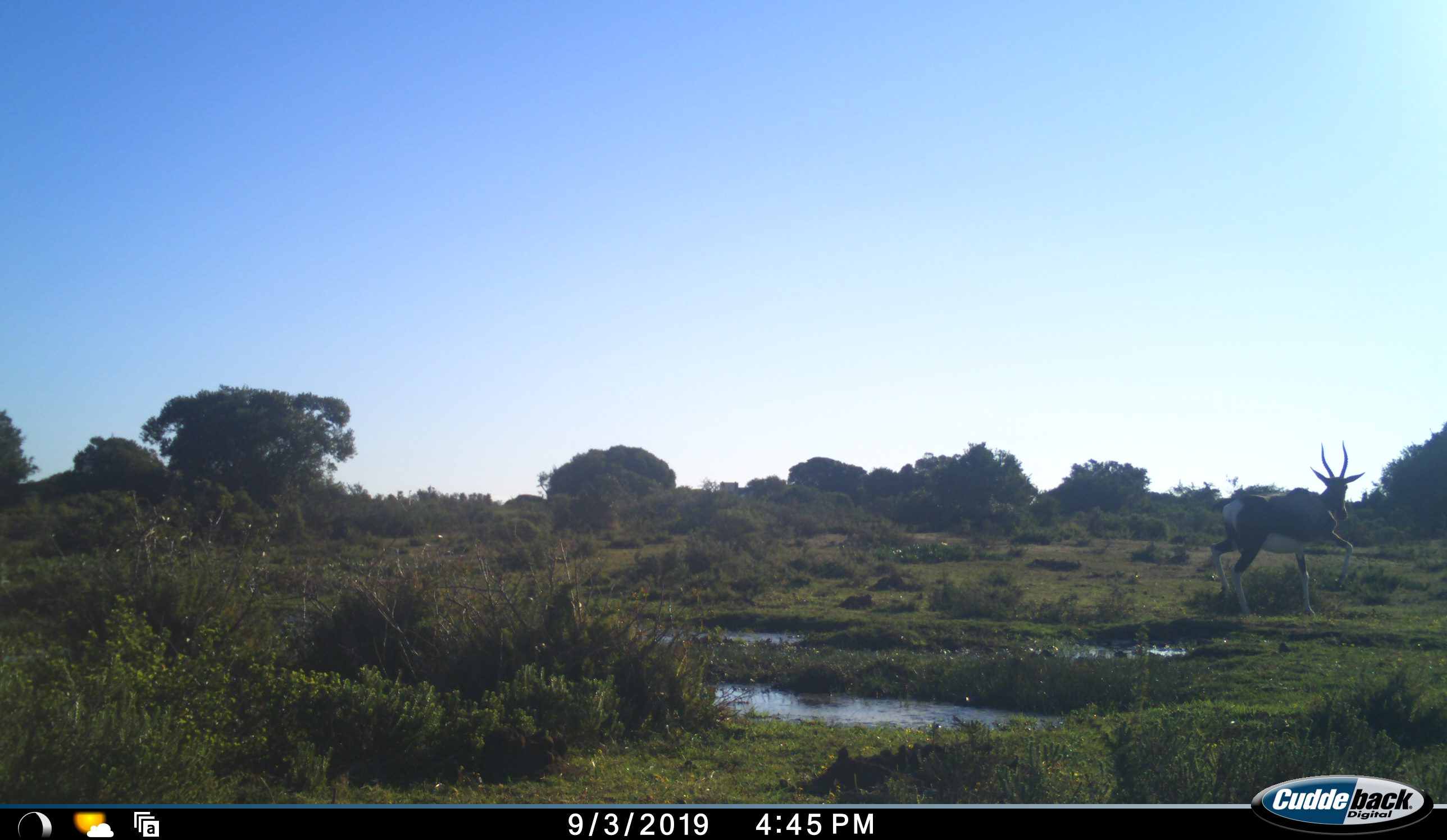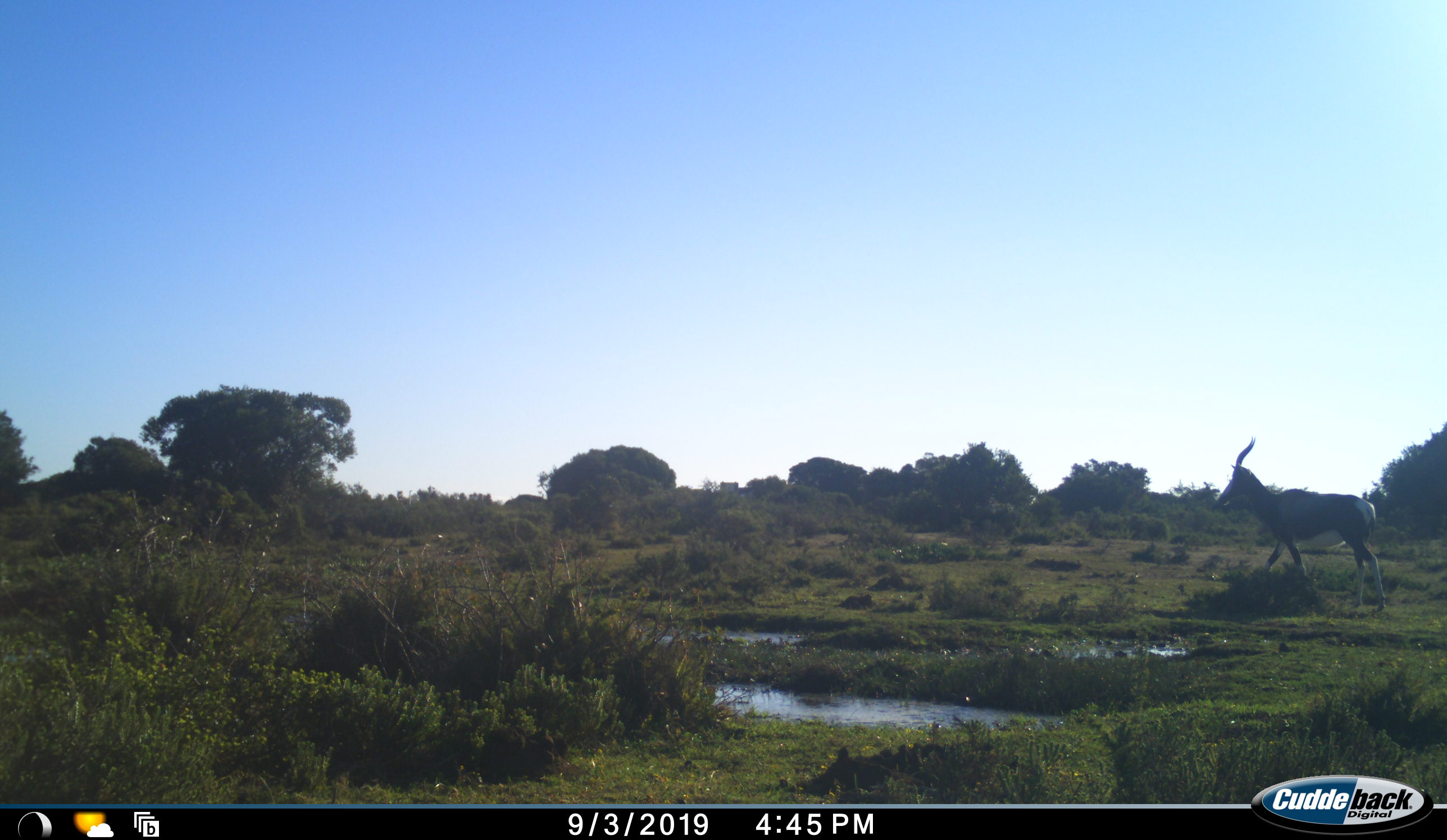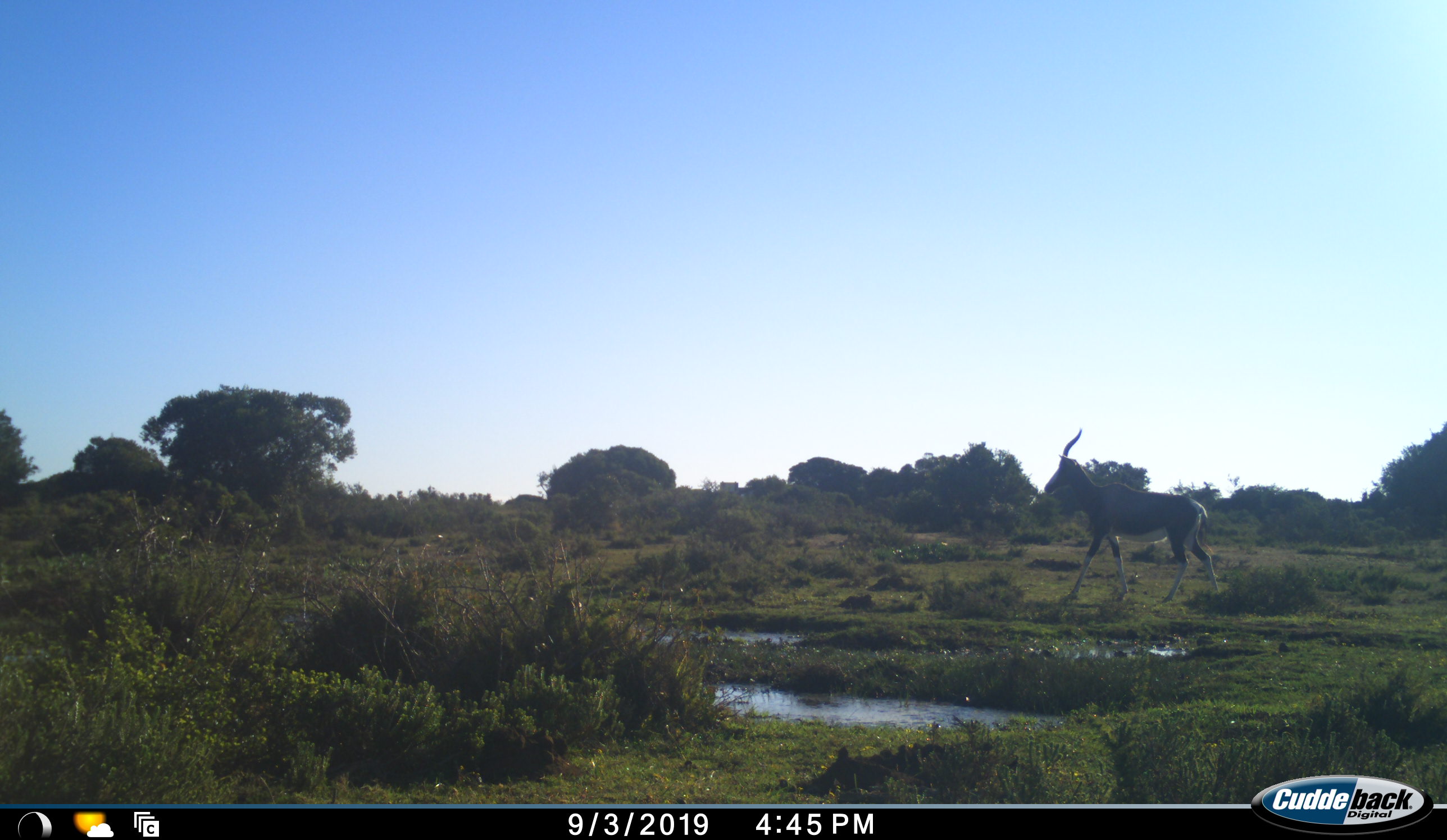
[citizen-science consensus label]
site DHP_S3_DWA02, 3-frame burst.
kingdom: Animalia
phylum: Chordata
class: Mammalia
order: Artiodactyla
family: Bovidae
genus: Damaliscus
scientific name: Damaliscus pygargus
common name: bontebok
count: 1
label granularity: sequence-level